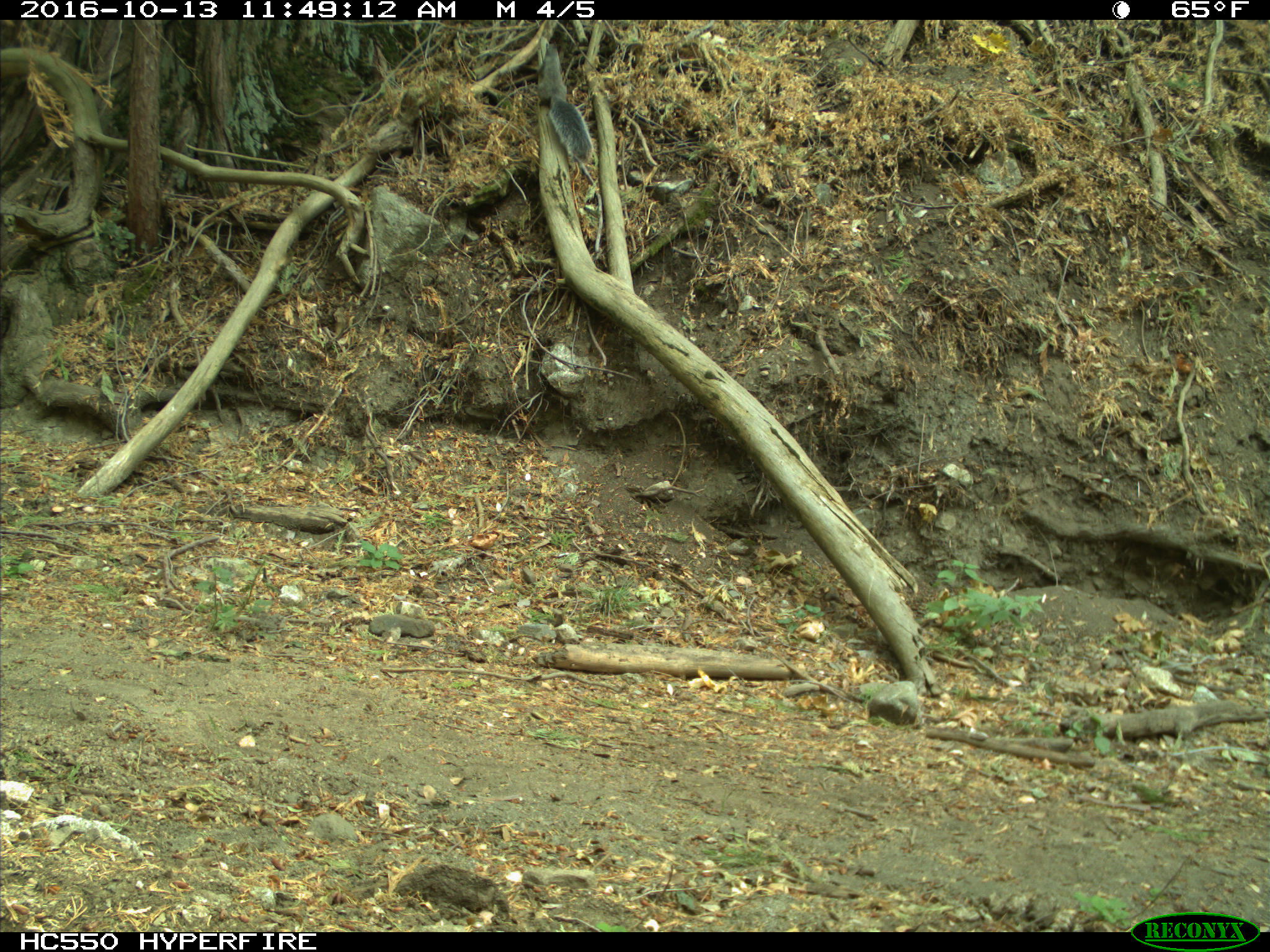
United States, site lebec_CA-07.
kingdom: Animalia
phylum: Chordata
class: Mammalia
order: Rodentia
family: Sciuridae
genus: Sciurus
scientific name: Sciurus carolinensis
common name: eastern gray squirrel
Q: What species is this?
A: Sciurus carolinensis (eastern gray squirrel).